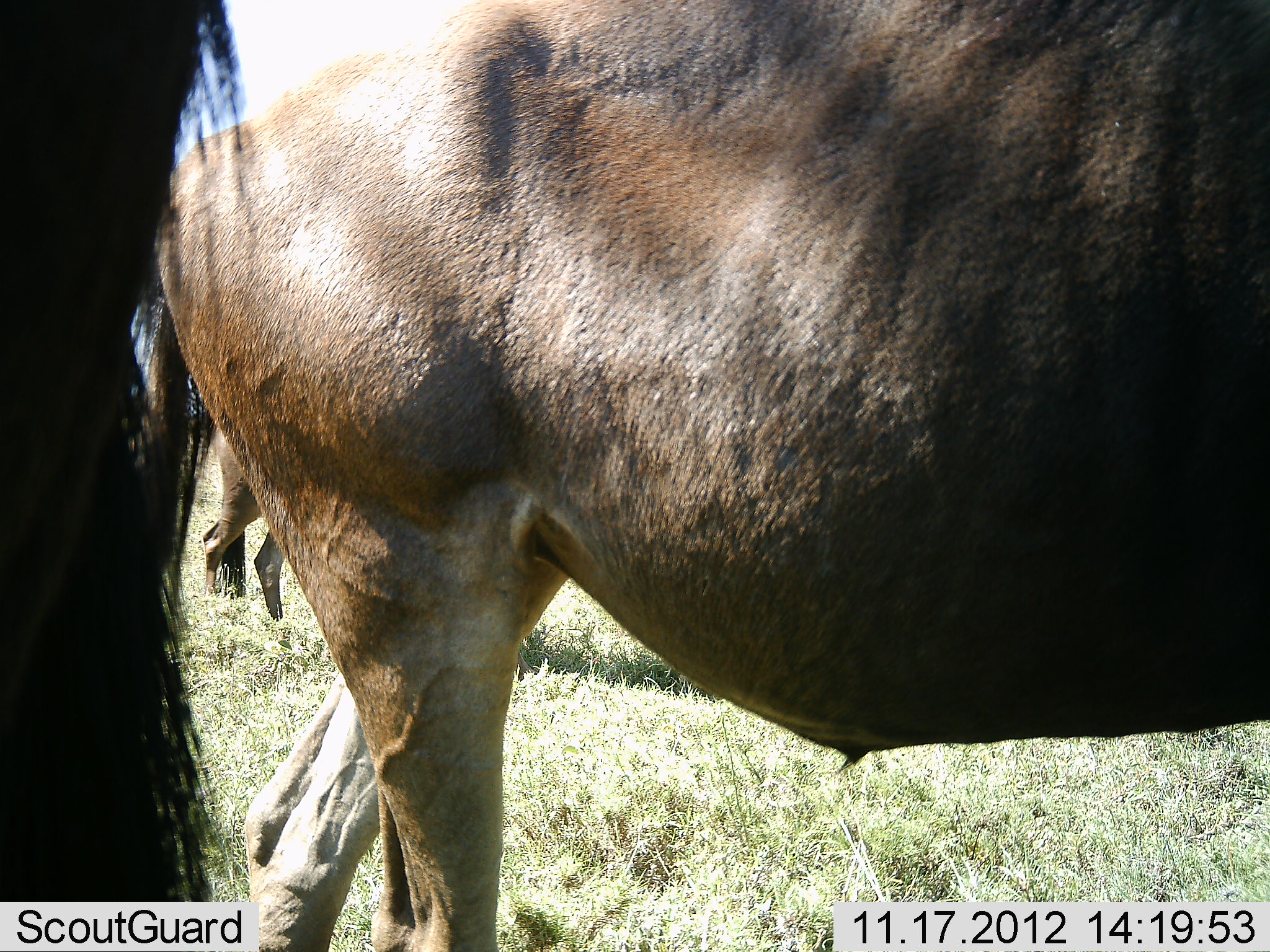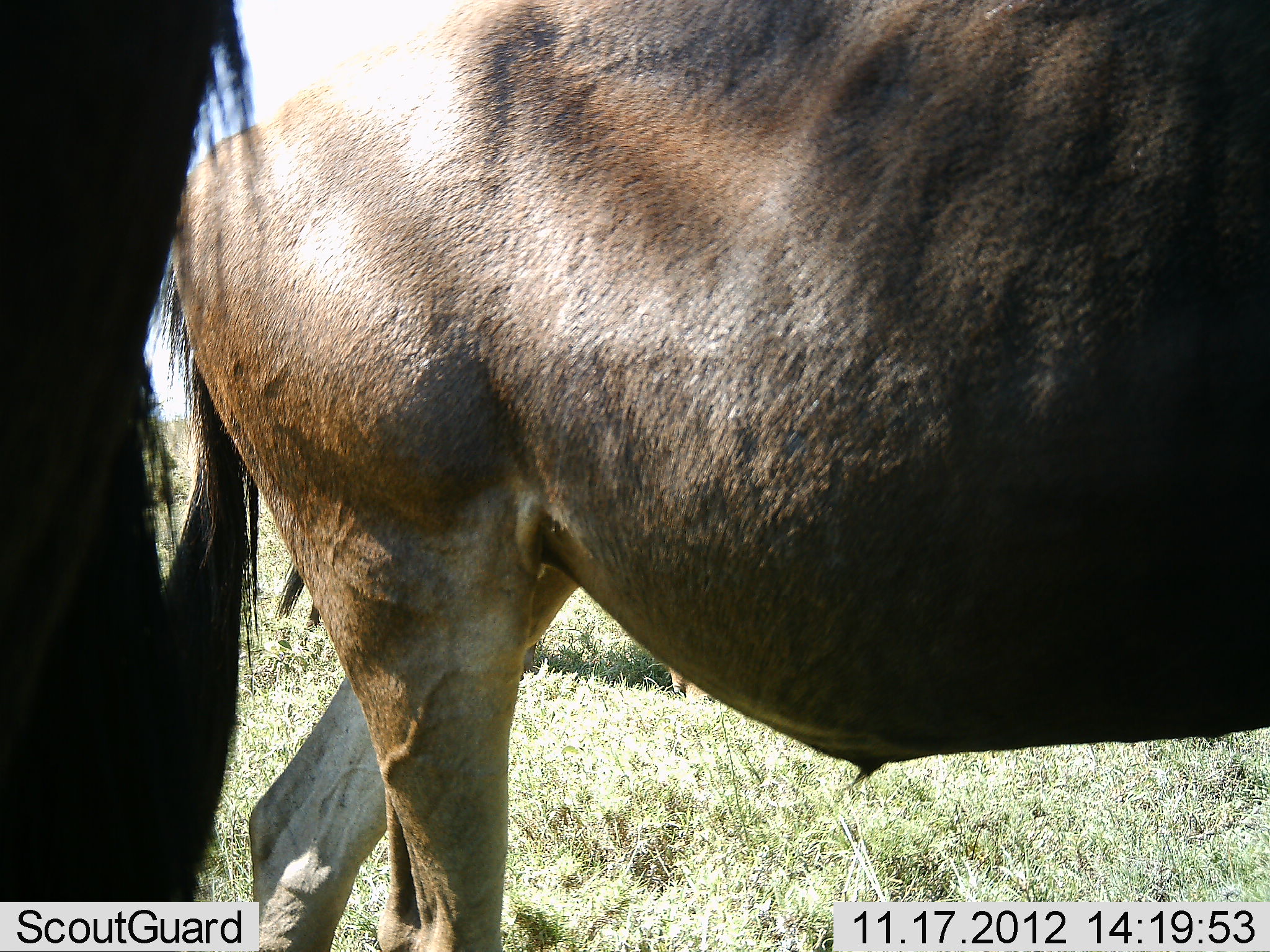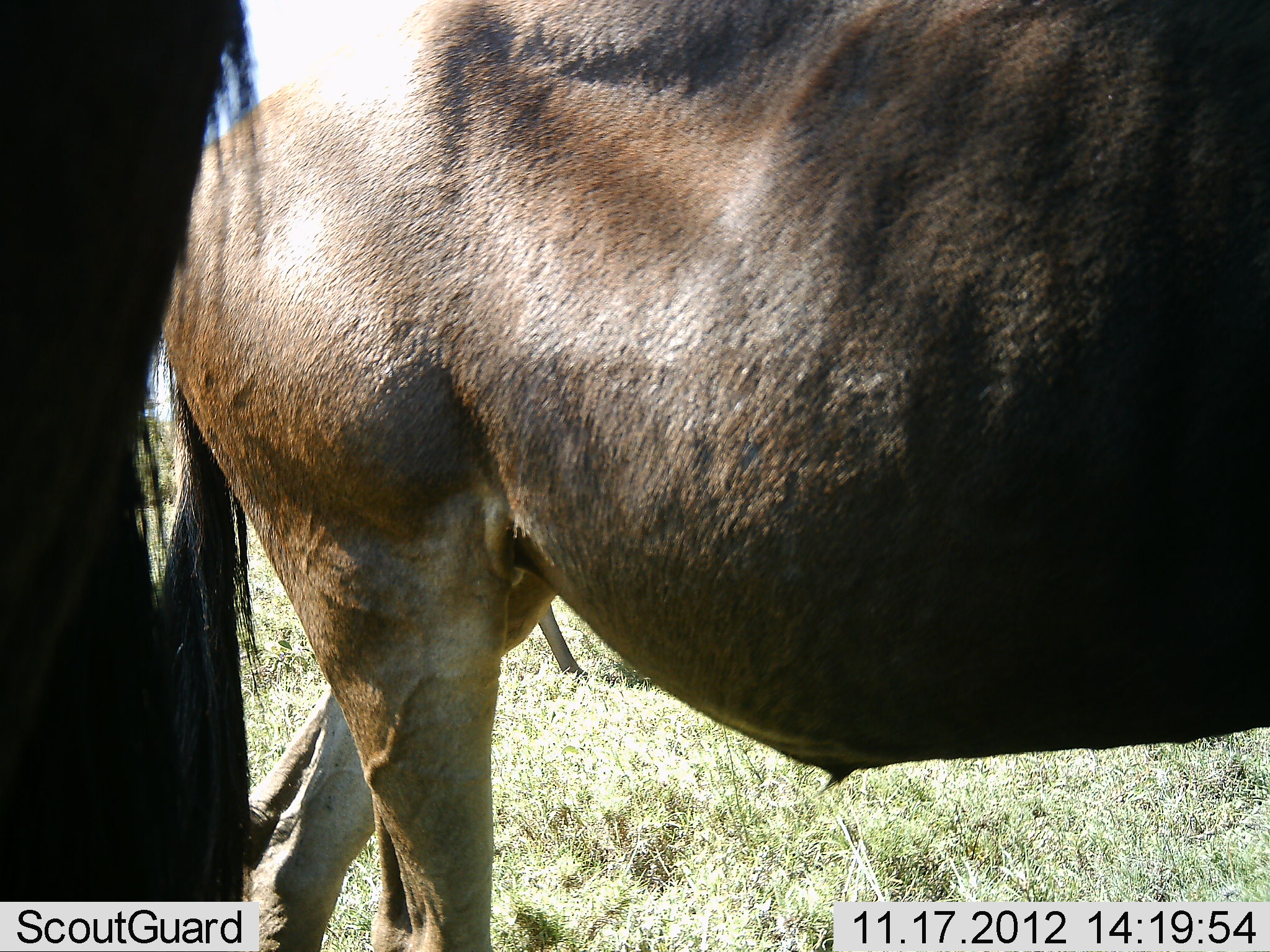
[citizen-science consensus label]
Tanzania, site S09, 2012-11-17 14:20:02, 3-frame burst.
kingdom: Animalia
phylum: Chordata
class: Mammalia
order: Artiodactyla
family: Bovidae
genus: Connochaetes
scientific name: Connochaetes taurinus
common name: blue wildebeest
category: wildebeest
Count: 2.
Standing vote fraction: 93%.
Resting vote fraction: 7%.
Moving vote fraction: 13%.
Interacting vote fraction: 0%.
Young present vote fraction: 0%.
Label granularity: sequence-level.